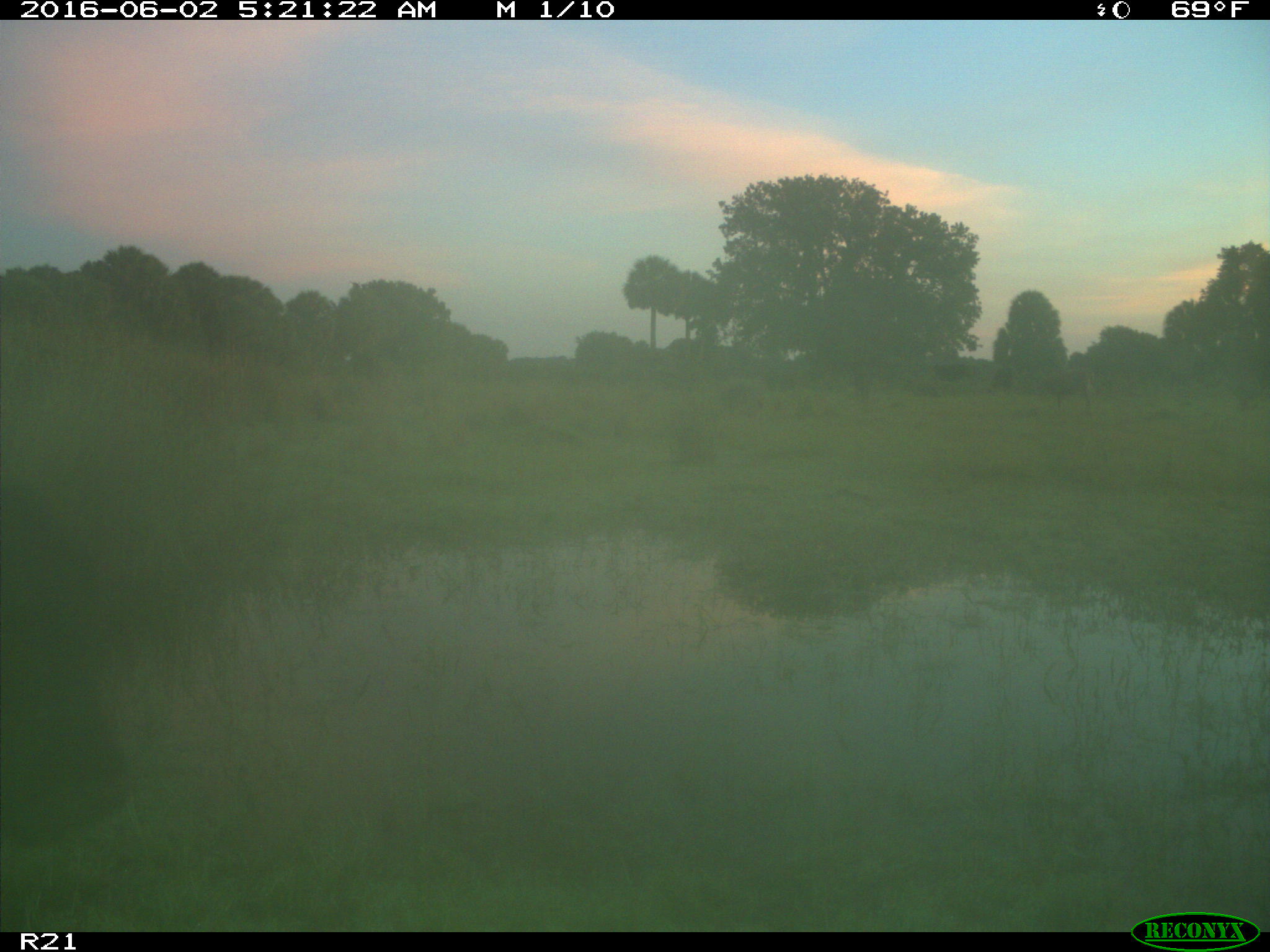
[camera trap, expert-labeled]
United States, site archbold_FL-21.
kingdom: Animalia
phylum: Chordata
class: Mammalia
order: Artiodactyla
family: Bovidae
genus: Bos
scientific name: Bos taurus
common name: domestic cow